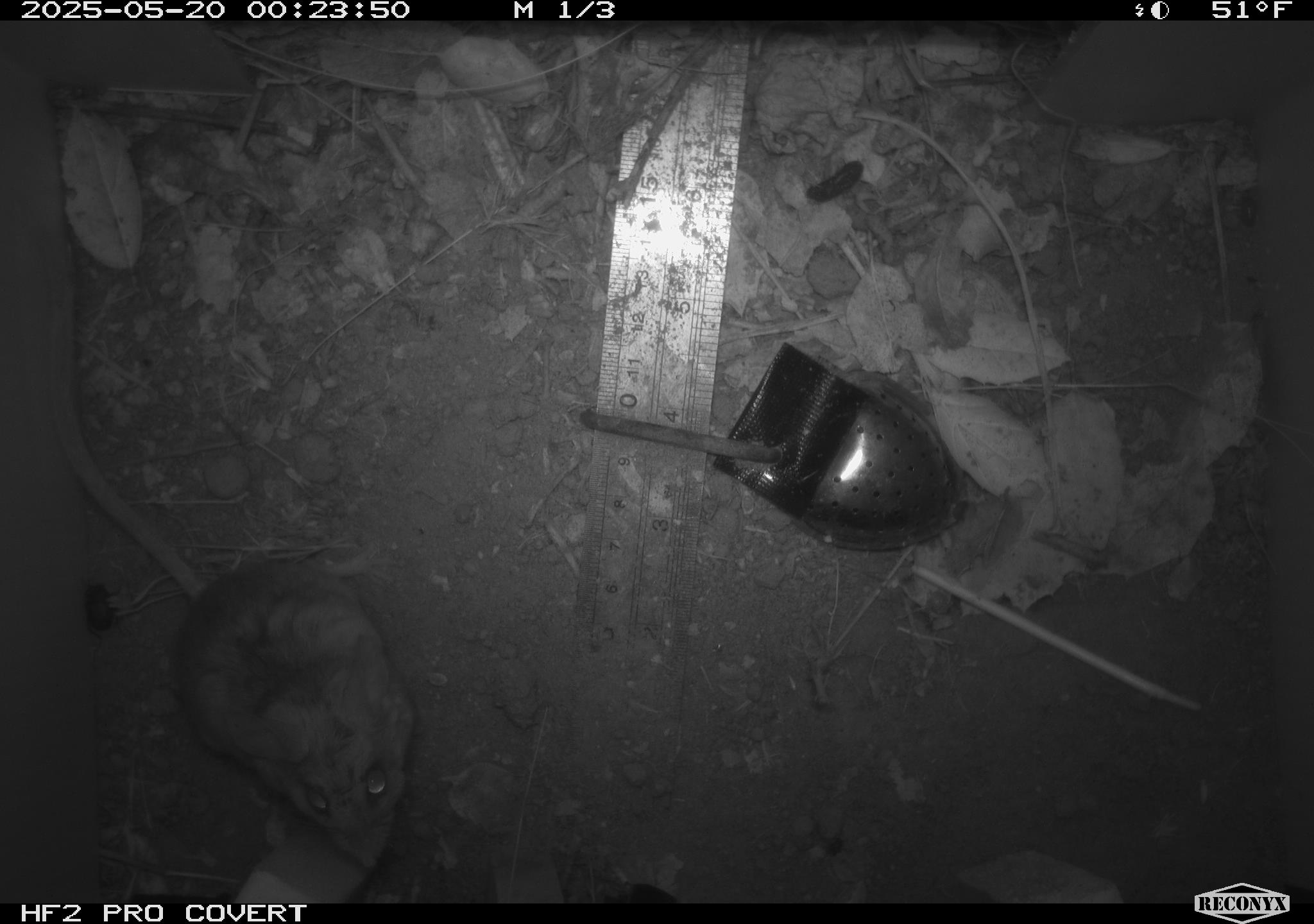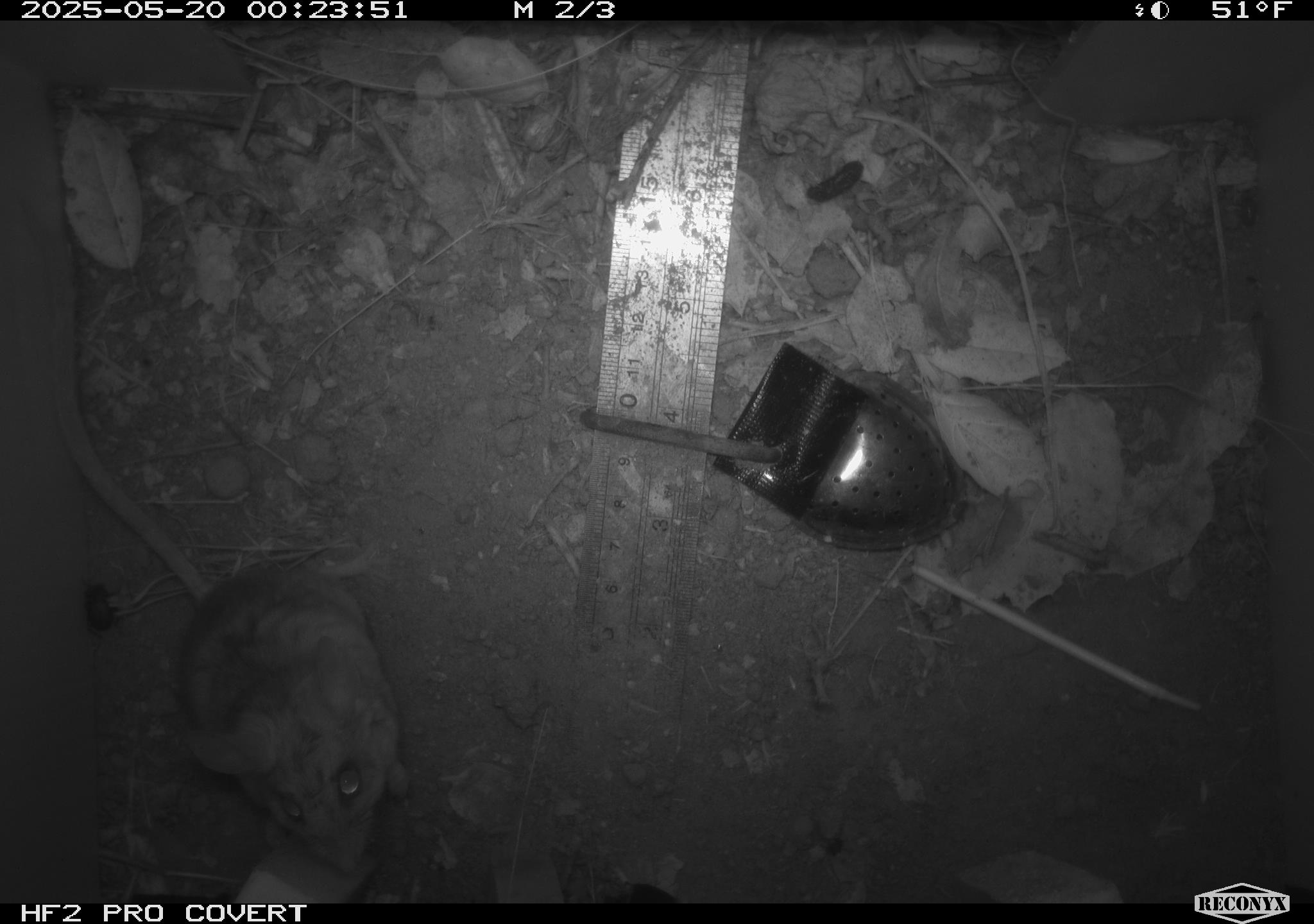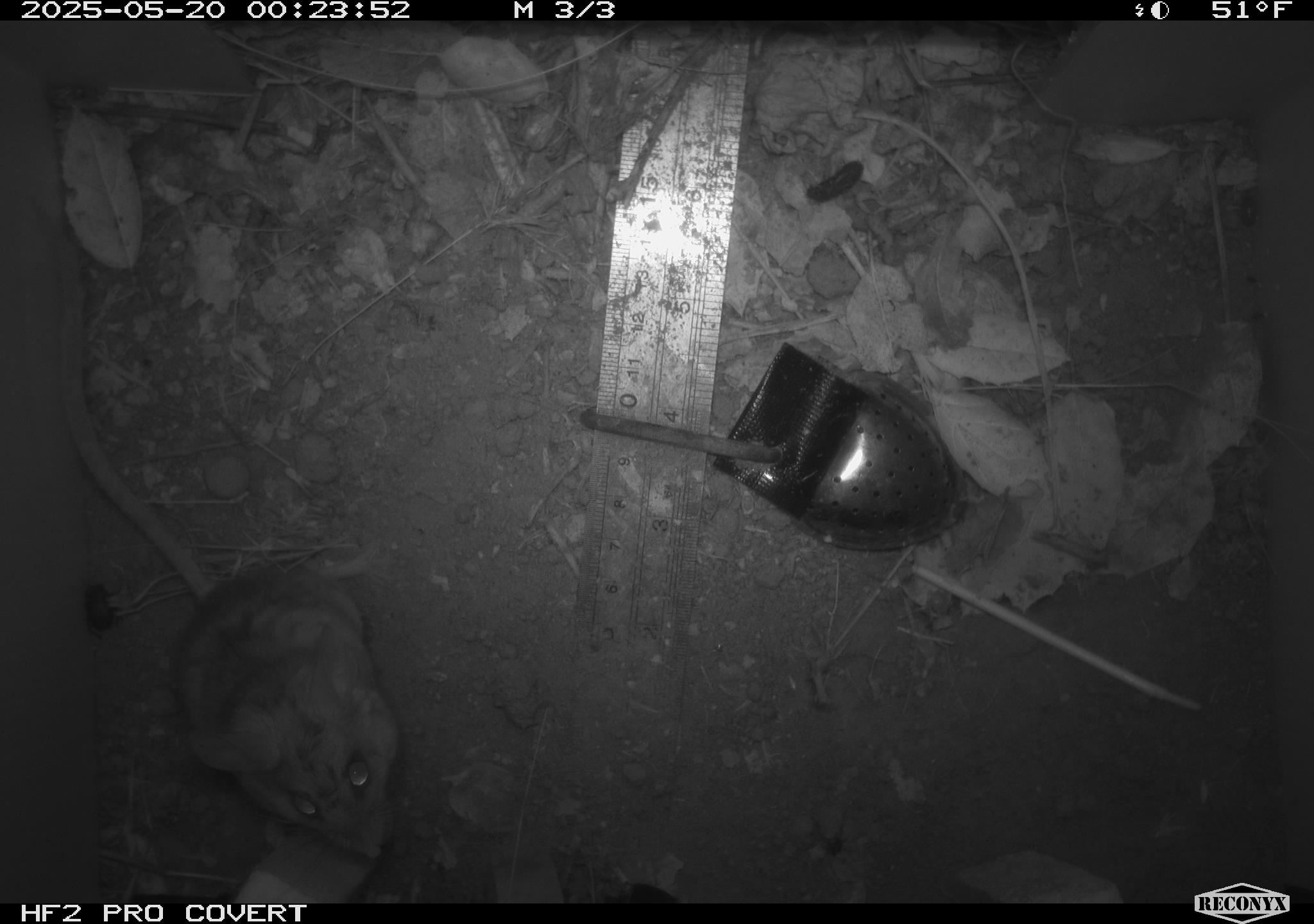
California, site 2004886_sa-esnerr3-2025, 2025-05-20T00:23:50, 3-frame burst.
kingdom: Animalia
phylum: Chordata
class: Mammalia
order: Rodentia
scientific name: Rodentia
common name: rodent